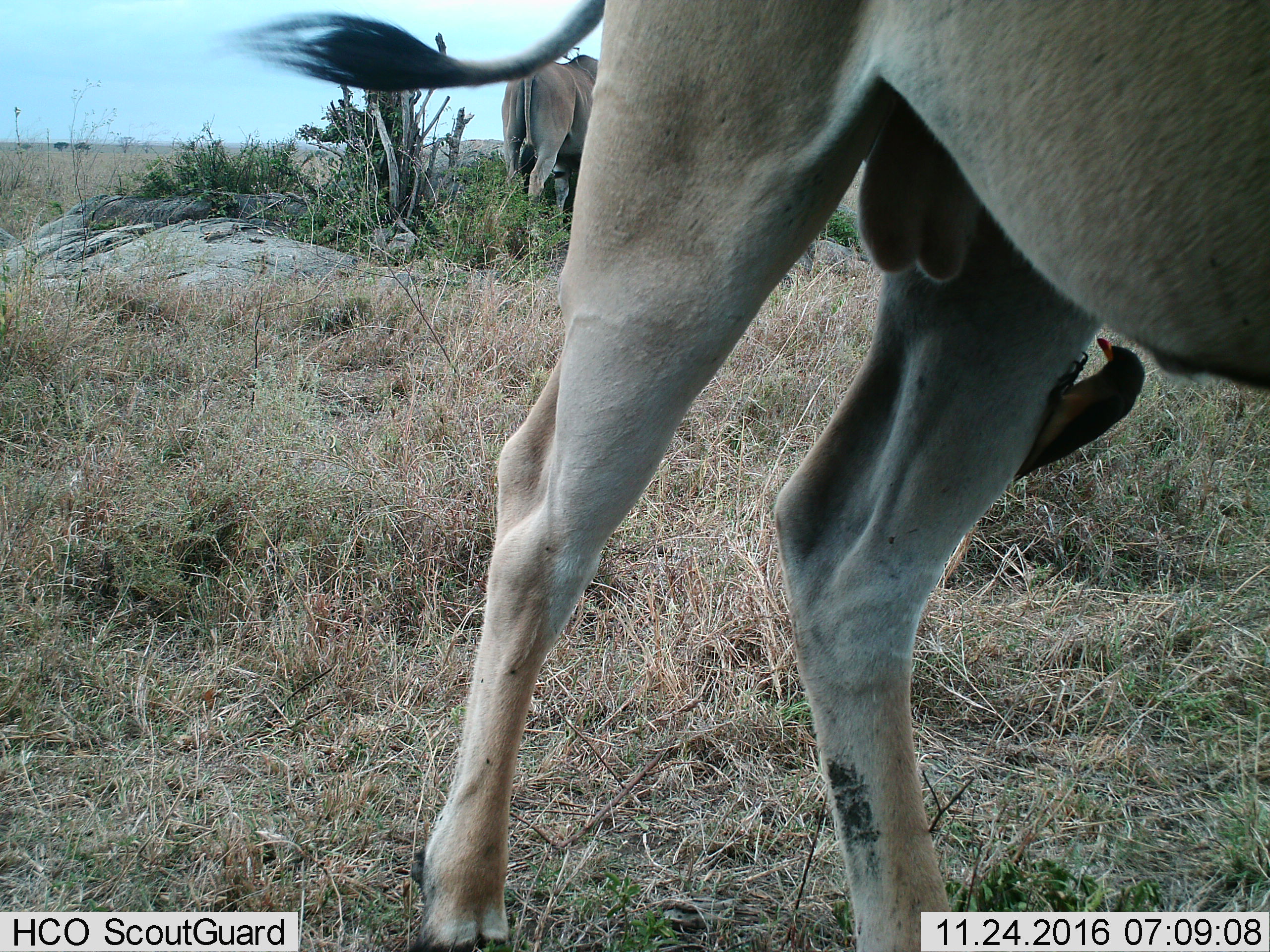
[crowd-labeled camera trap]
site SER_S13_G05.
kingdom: Animalia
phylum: Chordata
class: Aves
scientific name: Aves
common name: bird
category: birdother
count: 1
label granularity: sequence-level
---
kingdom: Animalia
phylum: Chordata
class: Mammalia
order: Artiodactyla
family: Bovidae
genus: Tragelaphus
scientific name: Tragelaphus oryx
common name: eland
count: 2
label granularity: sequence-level